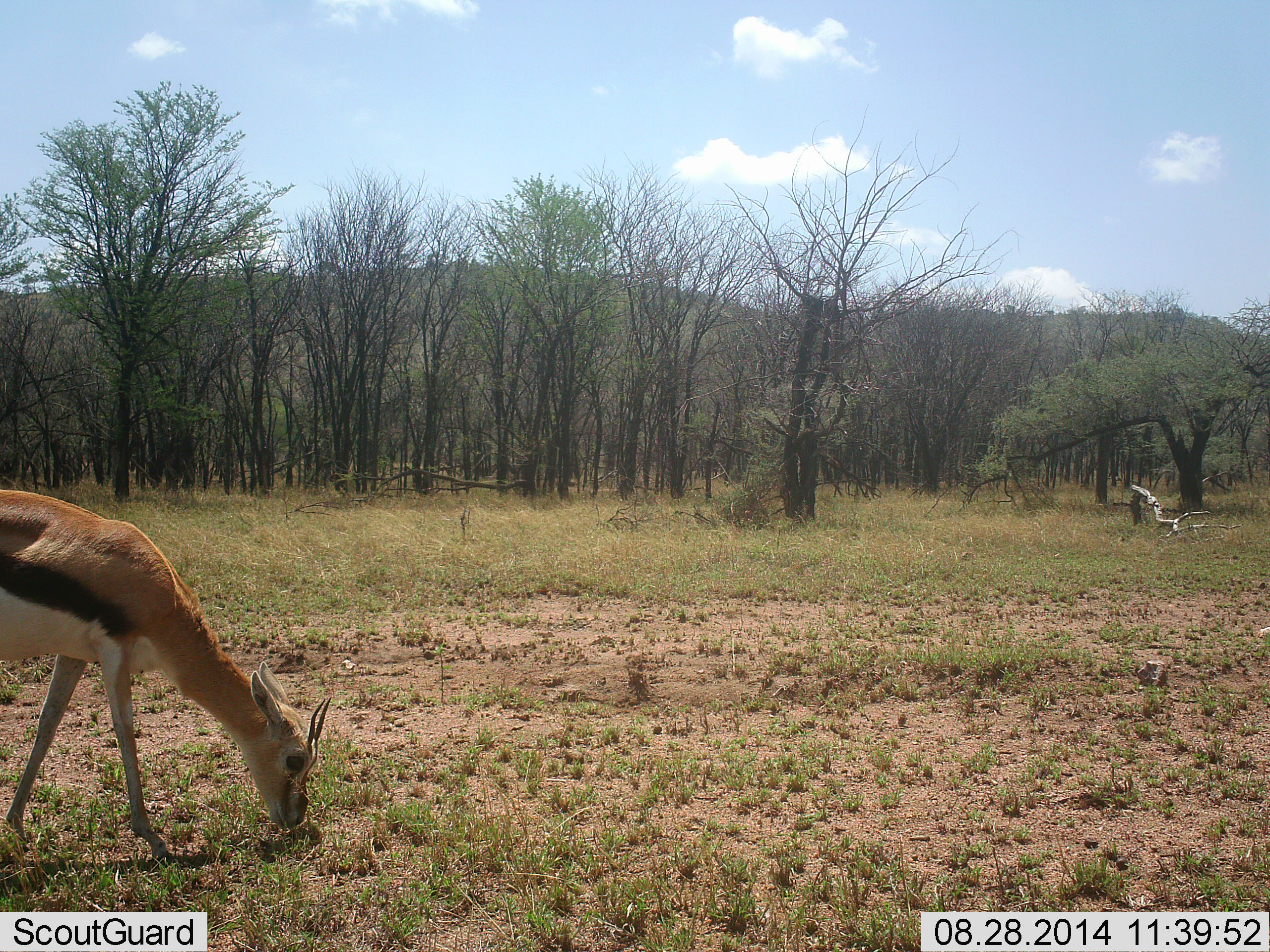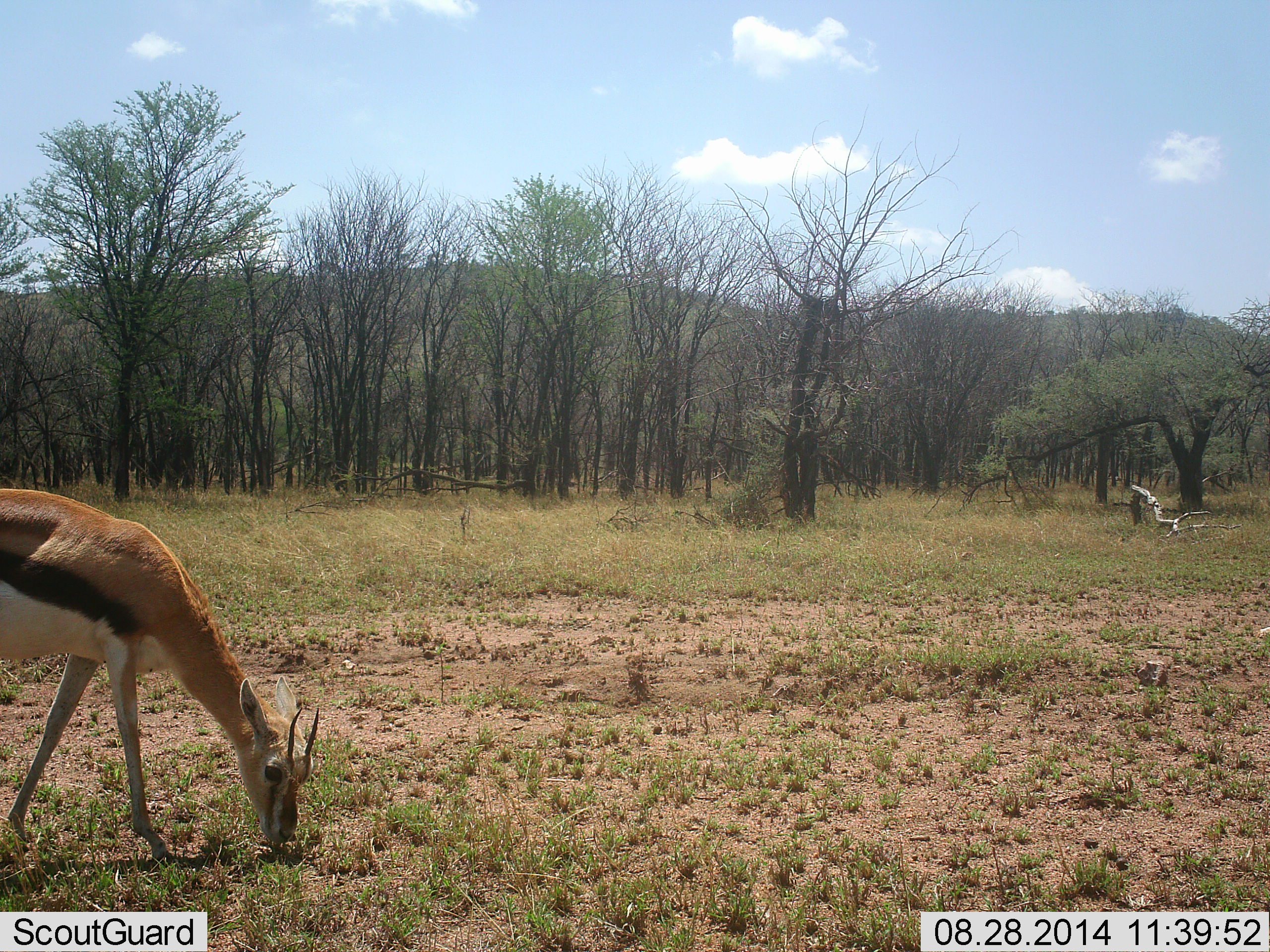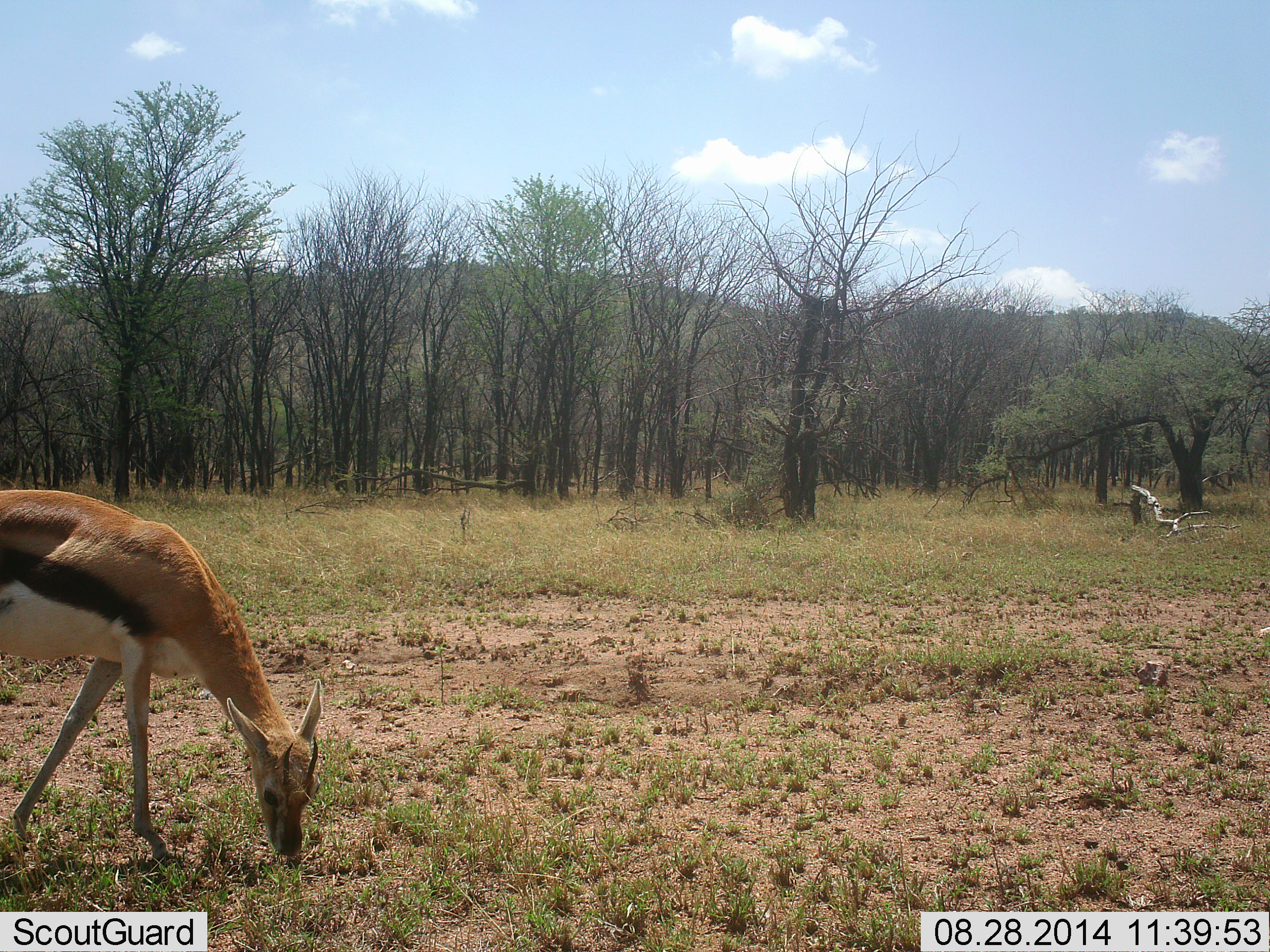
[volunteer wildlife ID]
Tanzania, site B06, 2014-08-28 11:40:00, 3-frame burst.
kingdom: Animalia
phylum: Chordata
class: Mammalia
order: Artiodactyla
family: Bovidae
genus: Eudorcas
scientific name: Eudorcas thomsonii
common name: thomson's gazelle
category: gazellethomsons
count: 1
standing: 10%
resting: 0%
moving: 0%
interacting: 0%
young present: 0%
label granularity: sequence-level